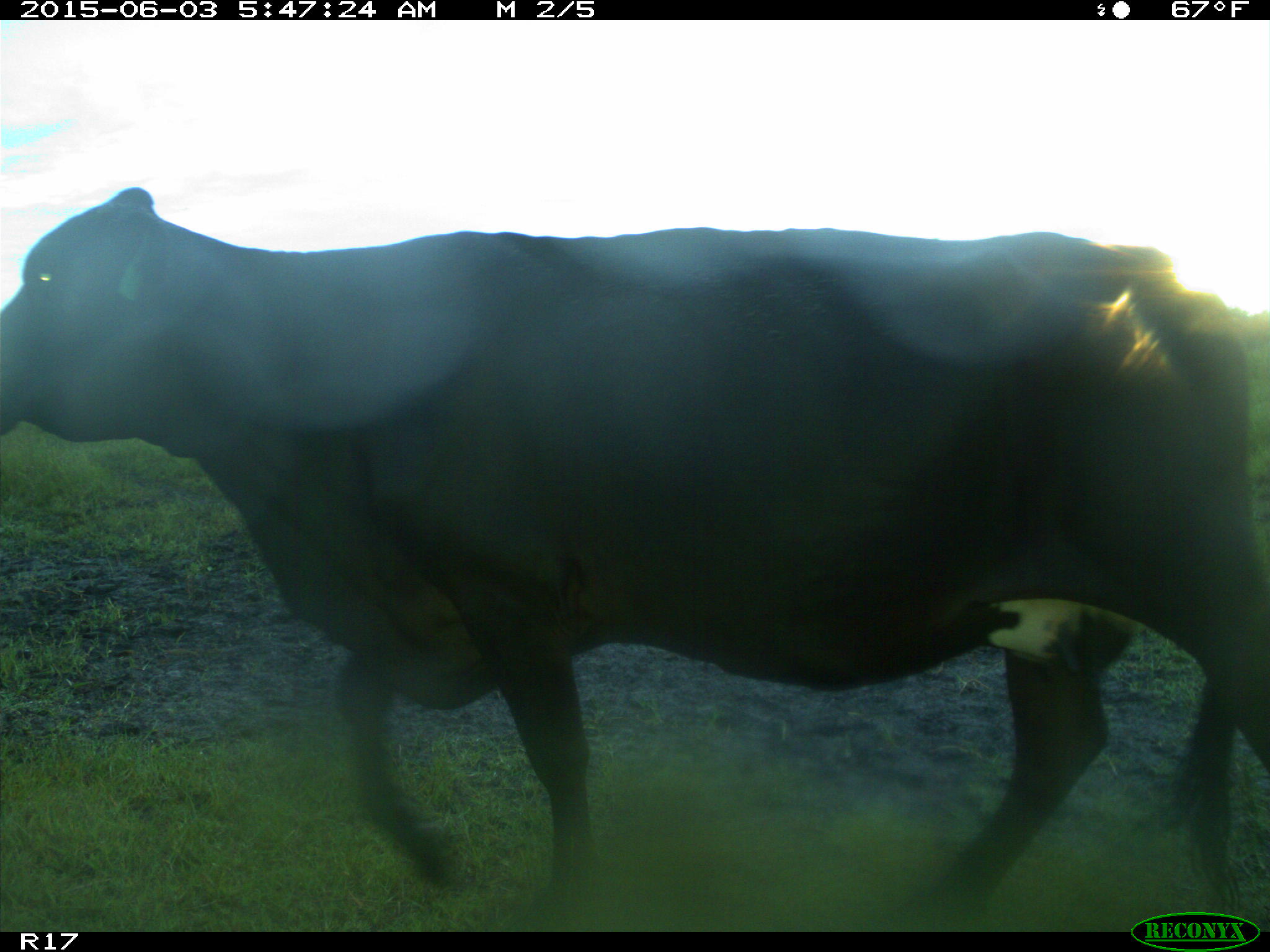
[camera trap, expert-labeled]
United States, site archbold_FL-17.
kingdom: Animalia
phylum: Chordata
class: Mammalia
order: Artiodactyla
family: Bovidae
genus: Bos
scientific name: Bos taurus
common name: domestic cow